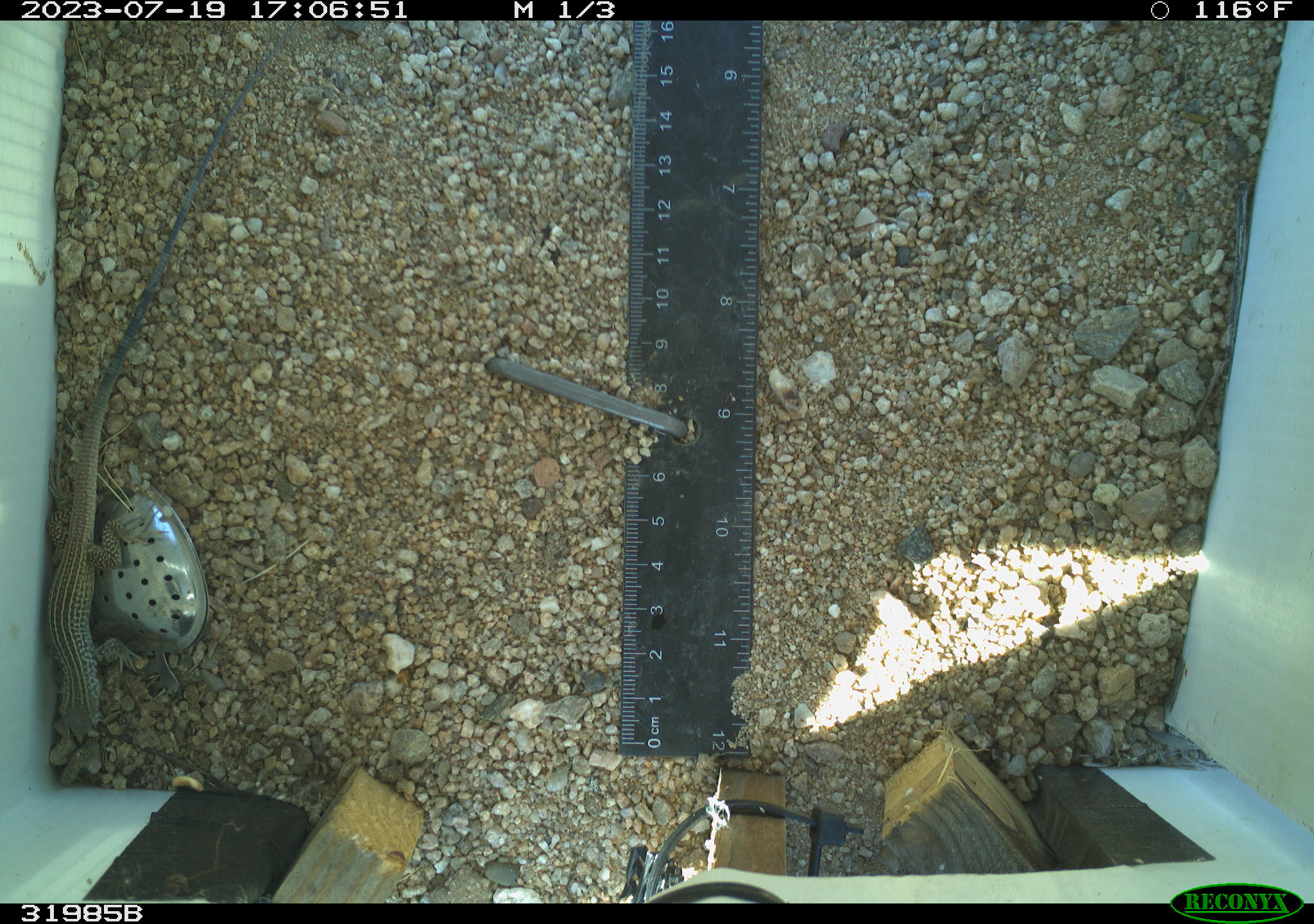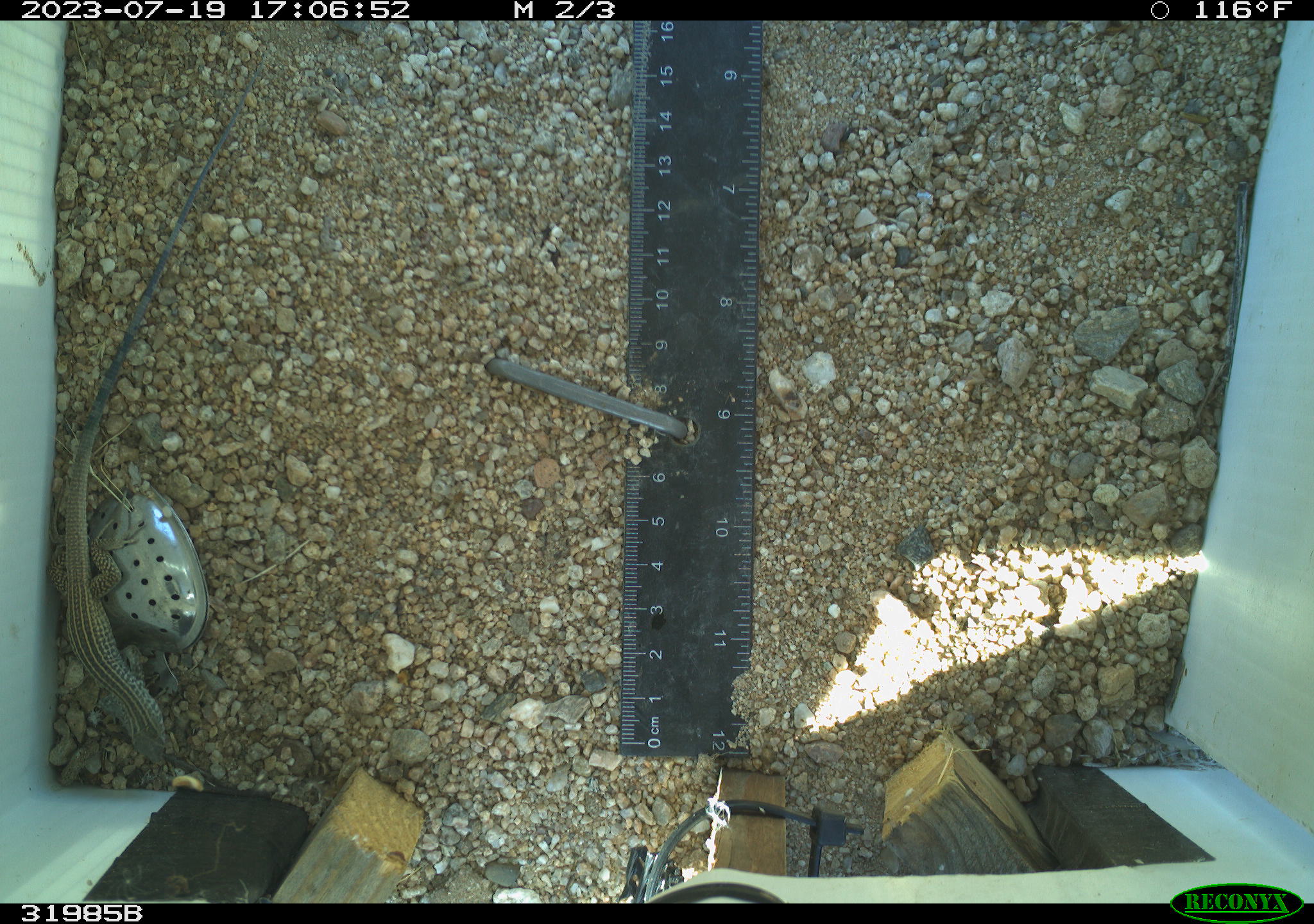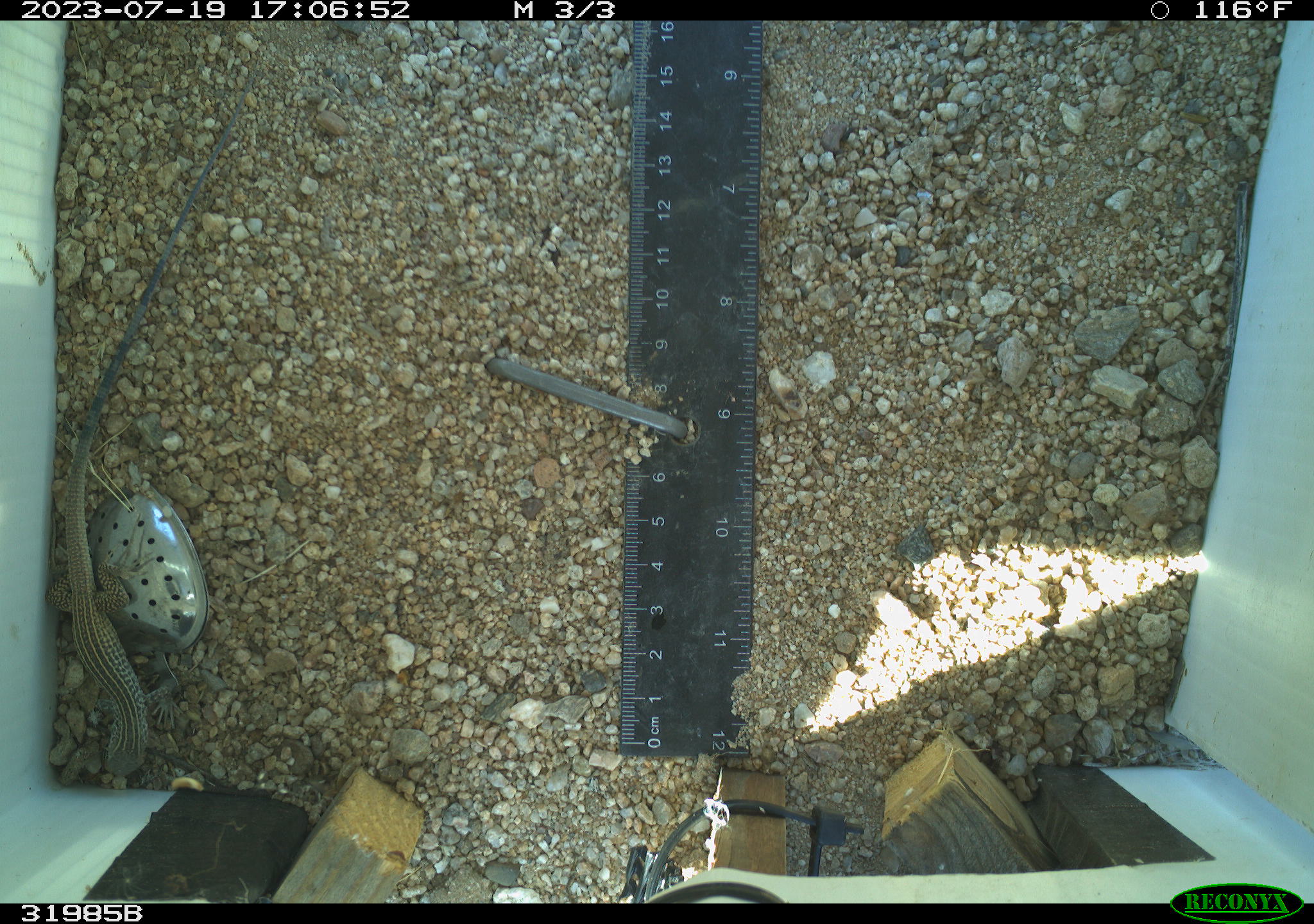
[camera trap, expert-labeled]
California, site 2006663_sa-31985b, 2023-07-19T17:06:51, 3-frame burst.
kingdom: Animalia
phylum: Chordata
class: Reptilia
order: Squamata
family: Teiidae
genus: Aspidoscelis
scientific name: Aspidoscelis tigris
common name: western whiptail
Western whiptail (Aspidoscelis tigris).